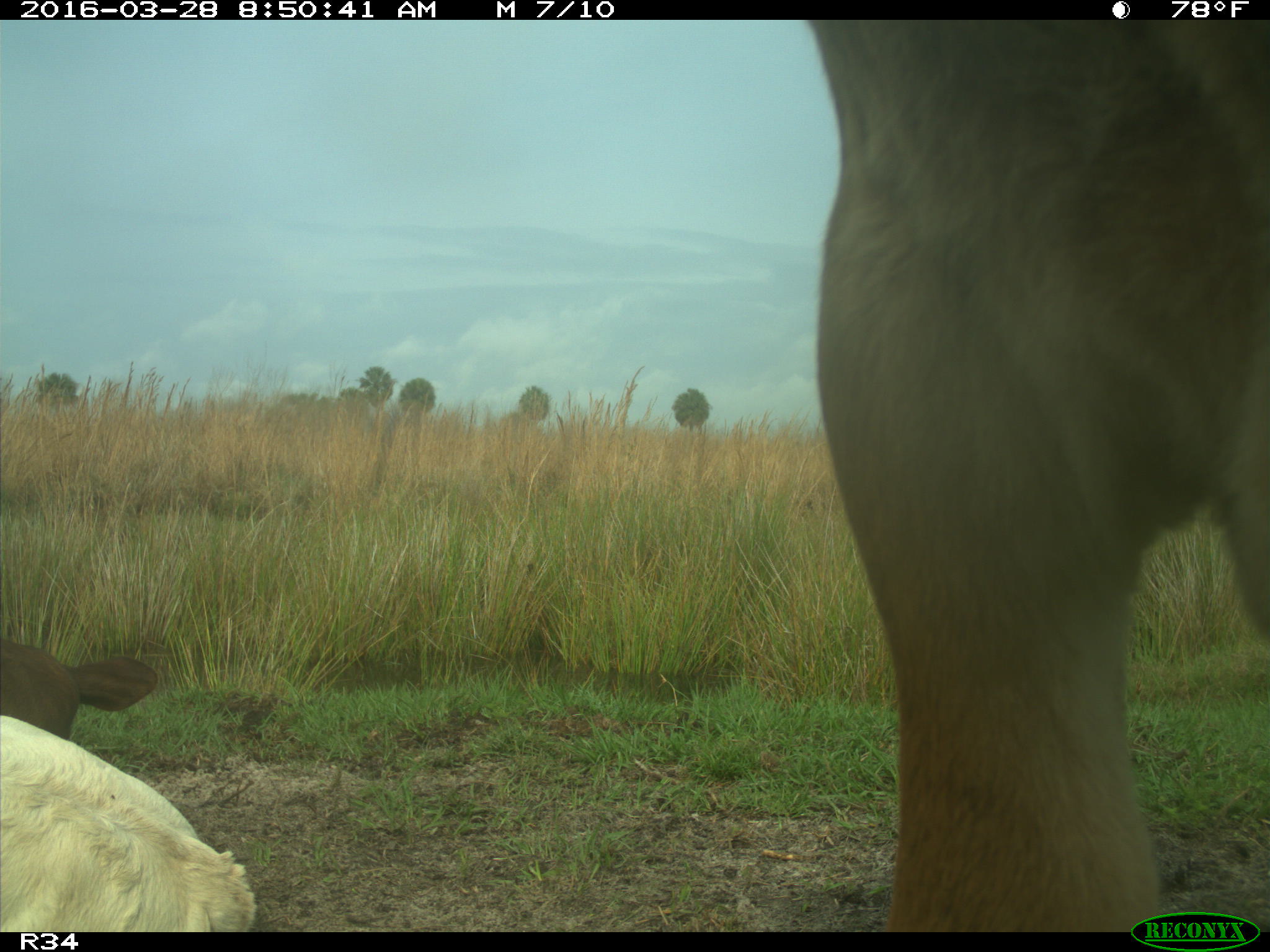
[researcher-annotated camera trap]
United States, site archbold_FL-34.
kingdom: Animalia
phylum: Chordata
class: Mammalia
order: Artiodactyla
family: Bovidae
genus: Bos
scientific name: Bos taurus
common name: domestic cow